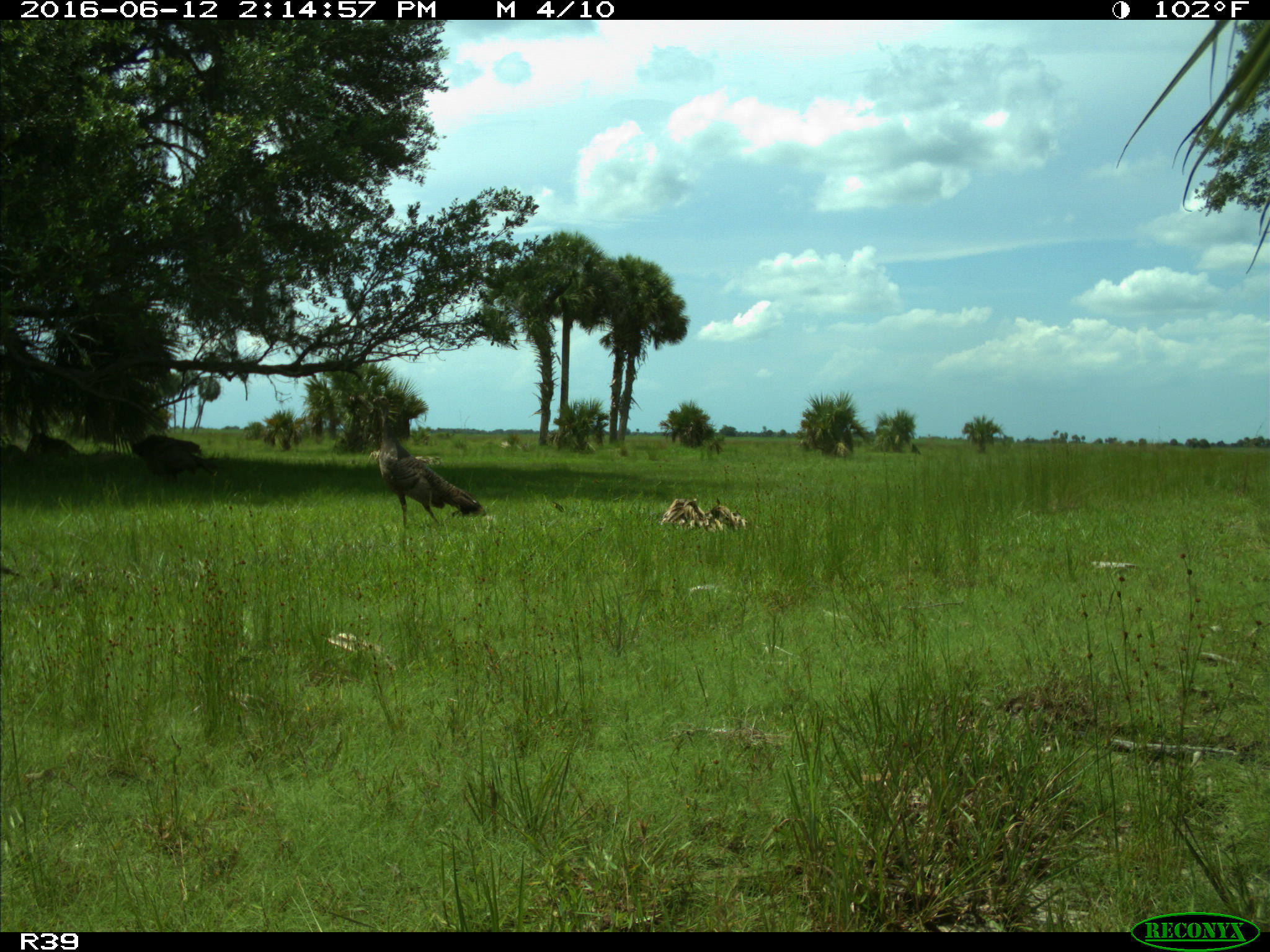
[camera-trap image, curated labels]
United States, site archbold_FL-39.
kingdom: Animalia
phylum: Chordata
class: Aves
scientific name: Aves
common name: birds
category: unidentified bird